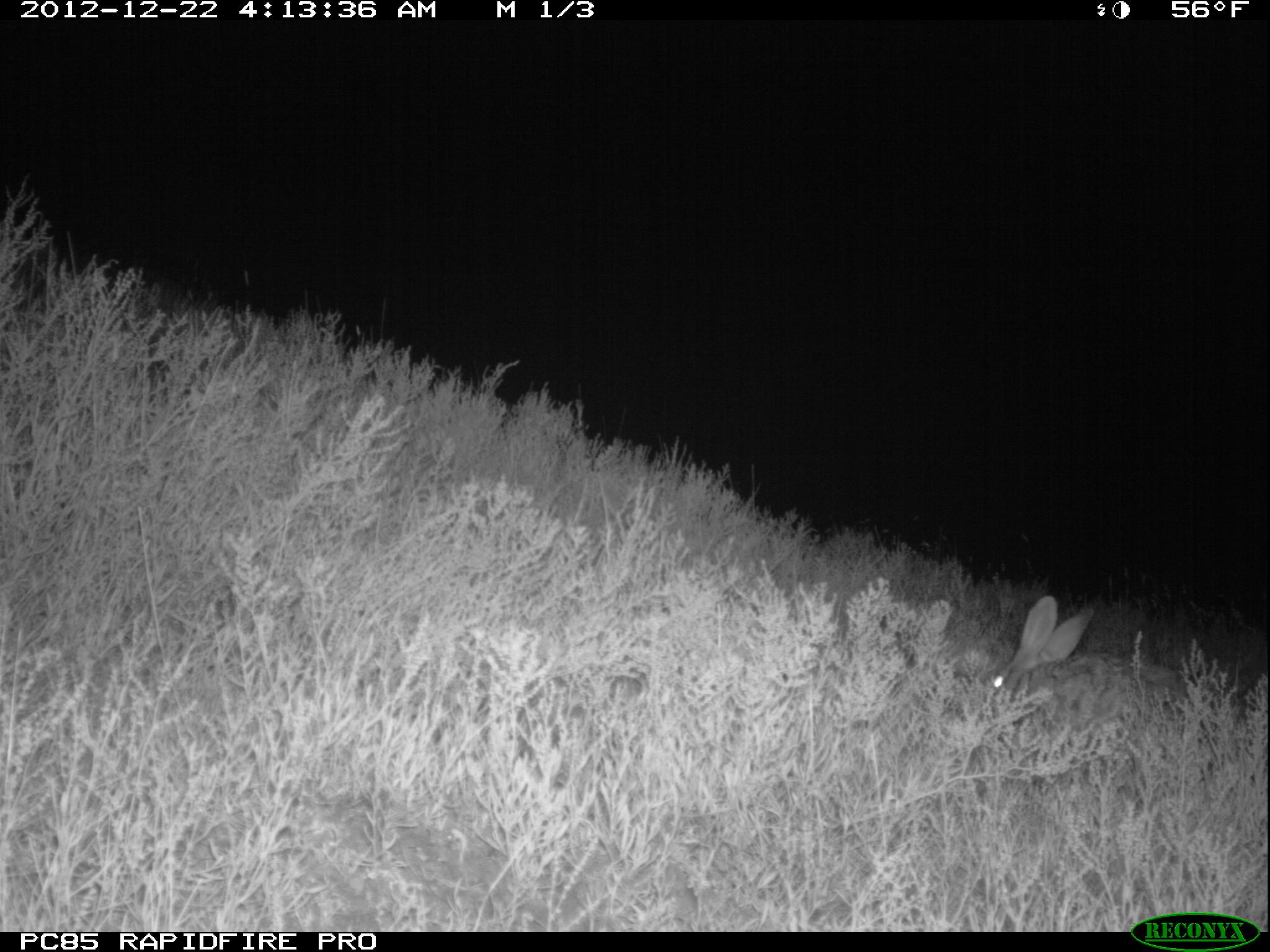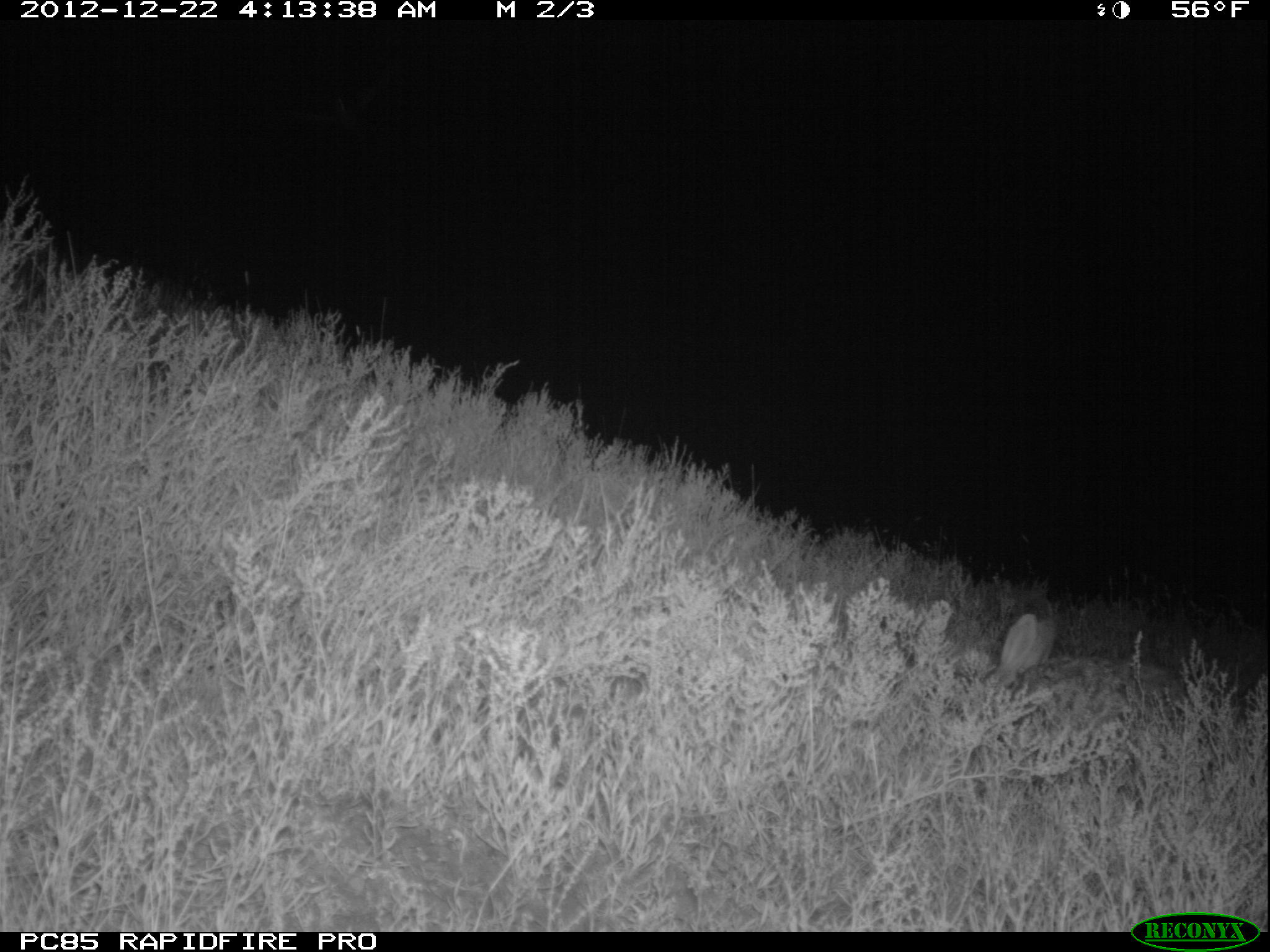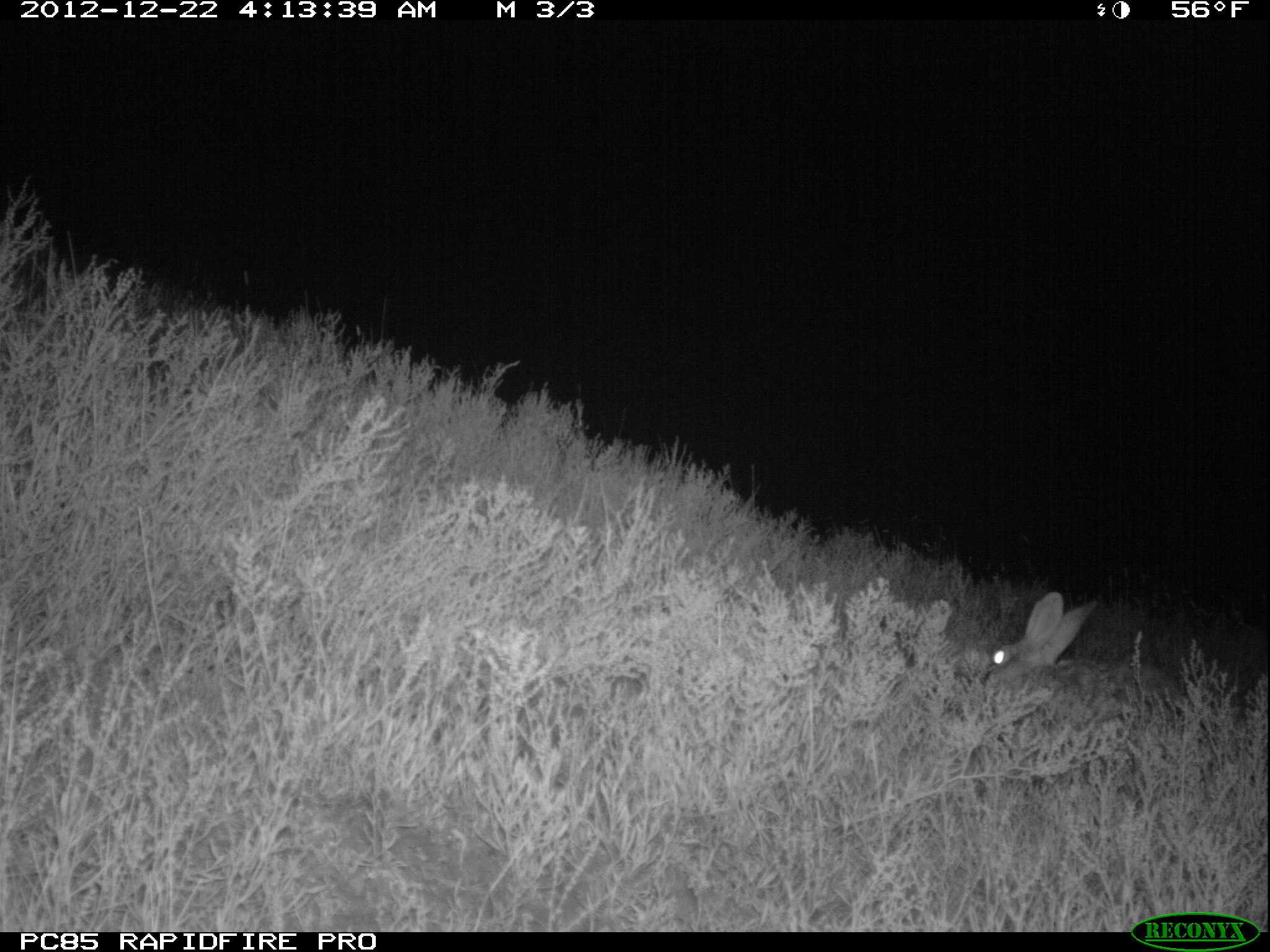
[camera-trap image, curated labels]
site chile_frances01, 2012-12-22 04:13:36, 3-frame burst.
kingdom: Animalia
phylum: Chordata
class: Mammalia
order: Lagomorpha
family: Leporidae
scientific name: Leporidae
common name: rabbits and hares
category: rabbit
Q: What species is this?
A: Rabbit (rabbits and hares) (Leporidae).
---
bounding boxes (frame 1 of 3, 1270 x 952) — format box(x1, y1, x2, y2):
rabbit: box(983, 596, 1208, 744)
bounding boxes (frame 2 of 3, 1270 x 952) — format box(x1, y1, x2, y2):
rabbit: box(983, 607, 1205, 723)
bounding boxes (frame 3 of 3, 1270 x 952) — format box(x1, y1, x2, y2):
rabbit: box(977, 591, 1191, 718)